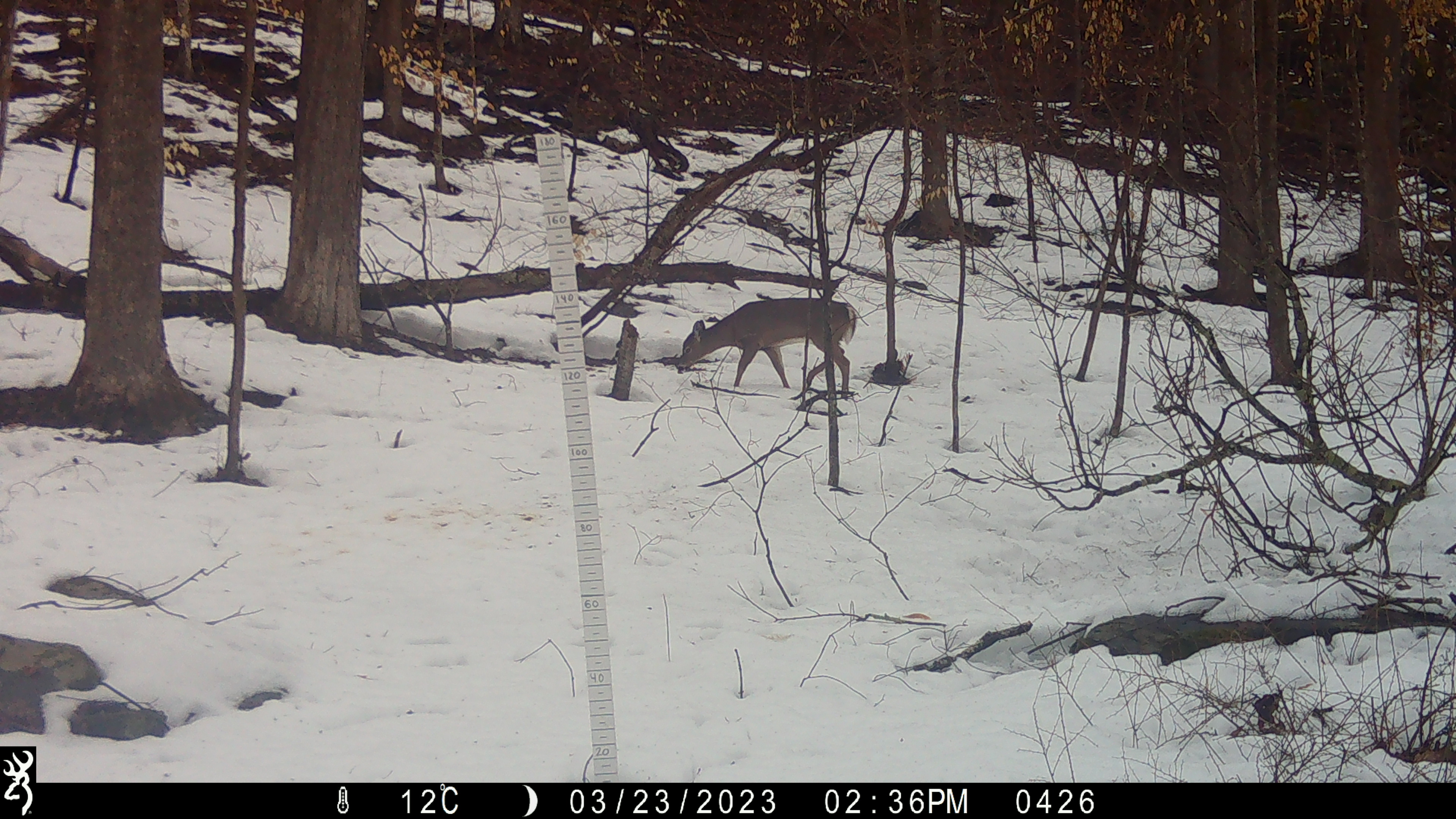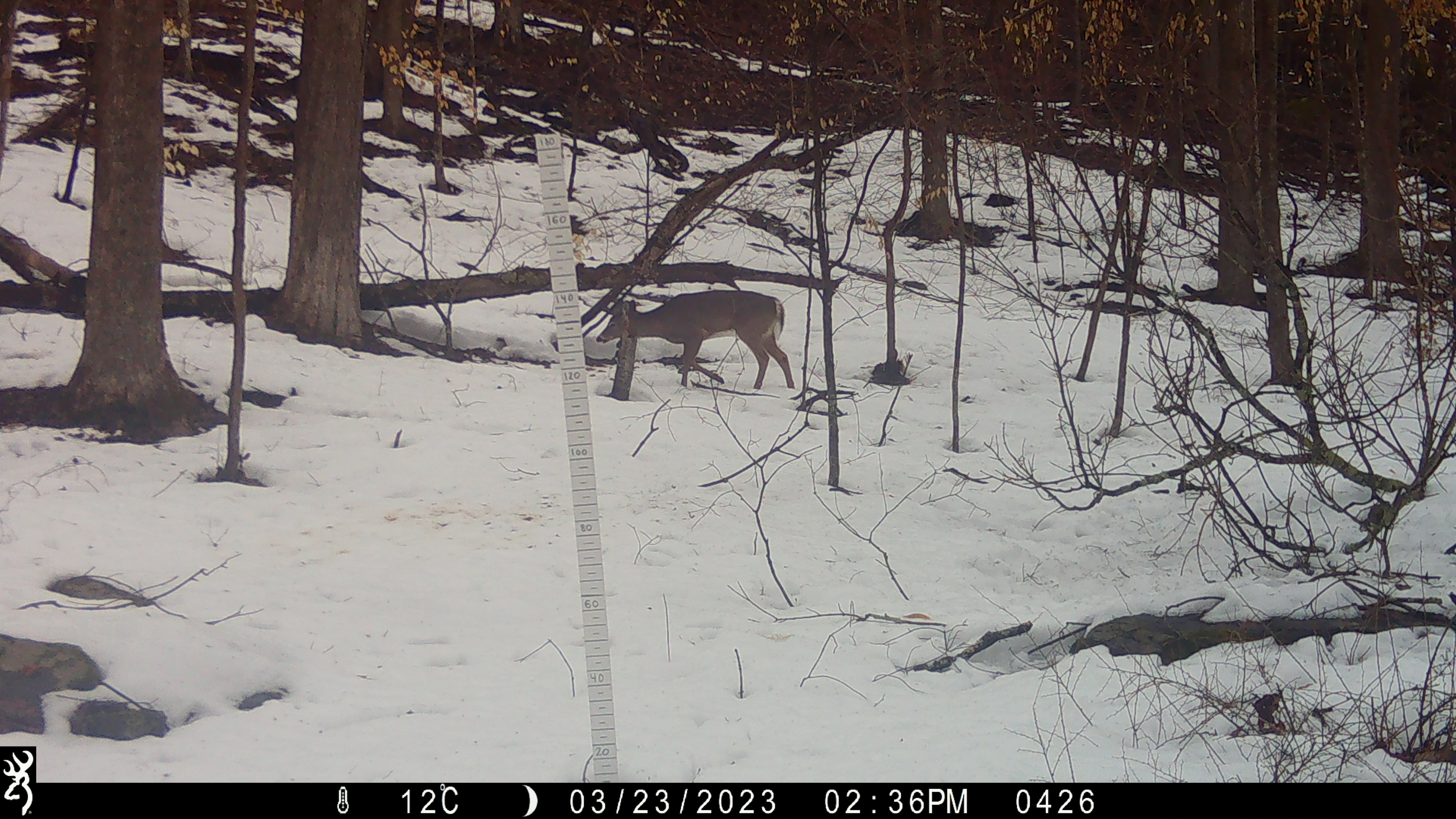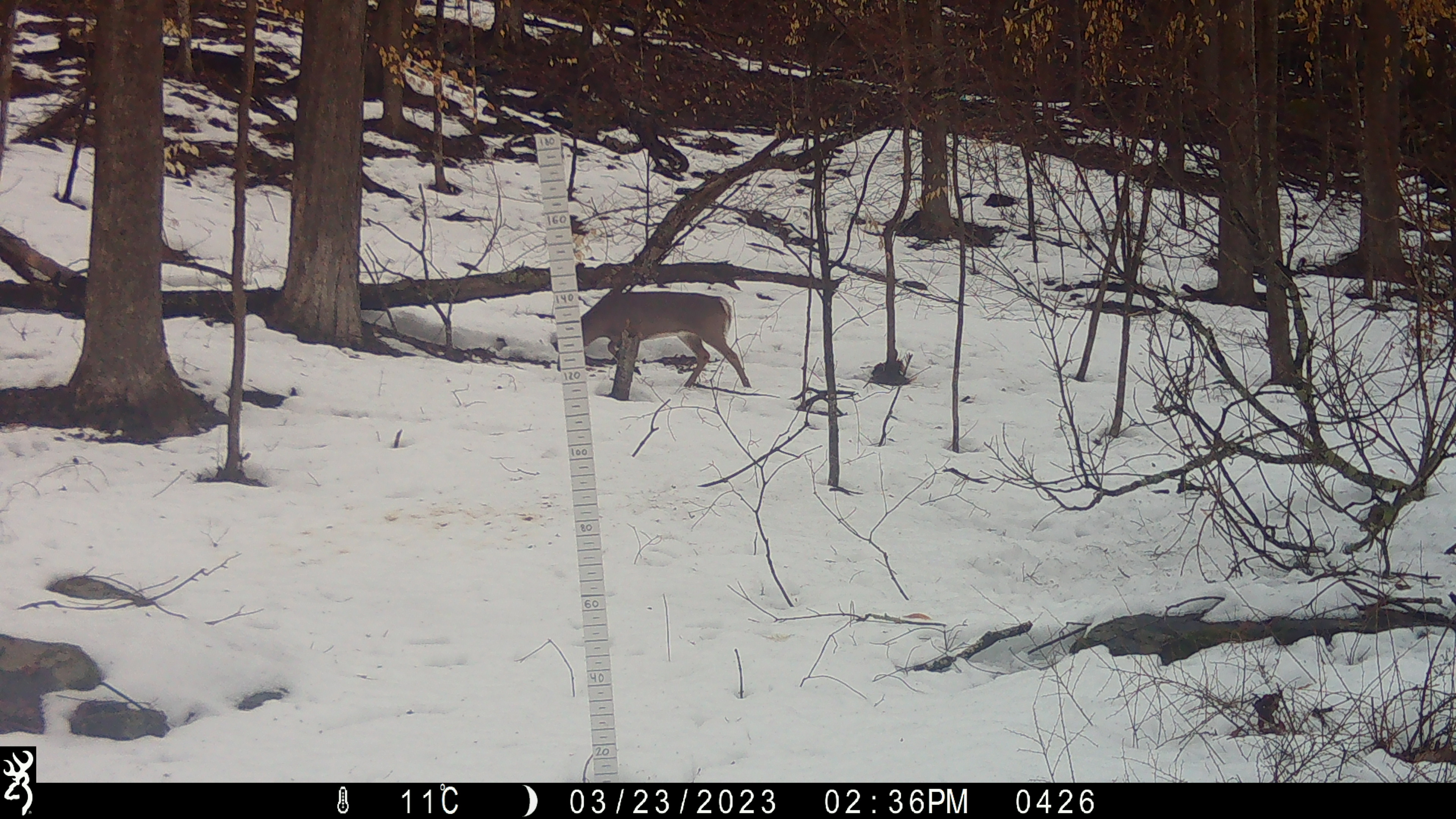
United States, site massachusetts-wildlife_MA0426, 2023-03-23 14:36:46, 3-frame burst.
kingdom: Animalia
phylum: Chordata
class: Mammalia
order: Artiodactyla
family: Cervidae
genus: Odocoileus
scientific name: Odocoileus virginianus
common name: white-tailed deer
White-tailed deer (Odocoileus virginianus).